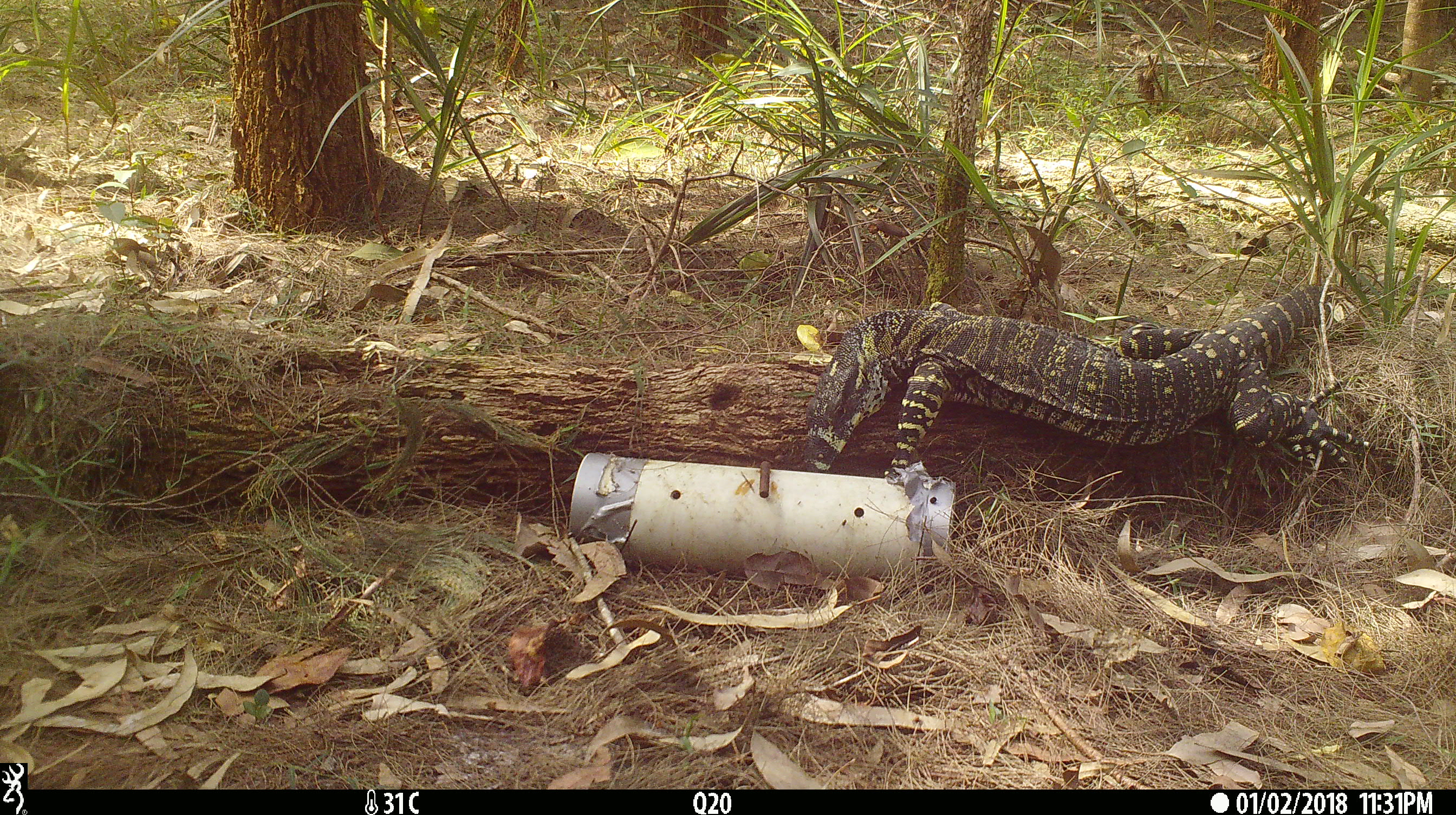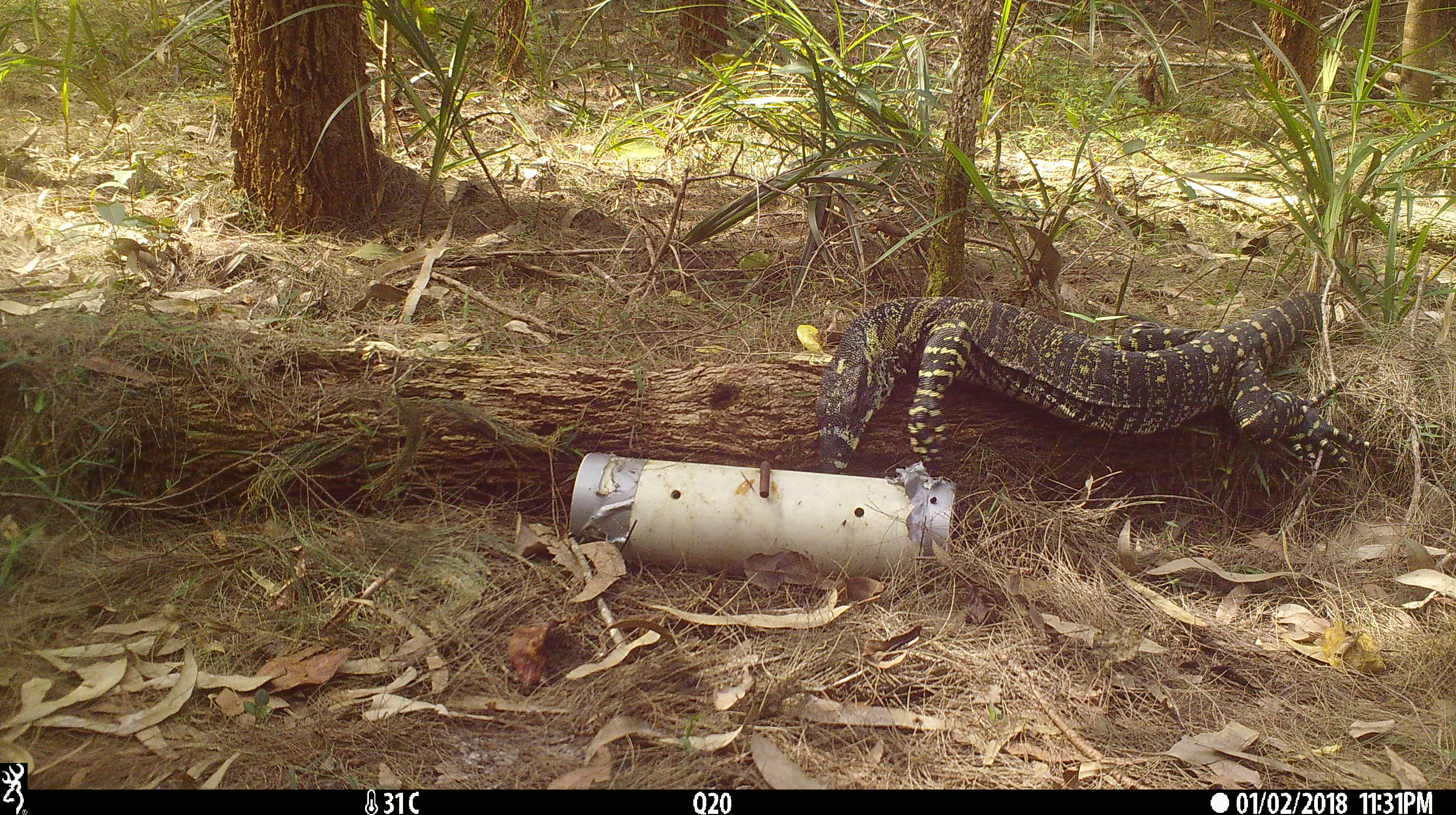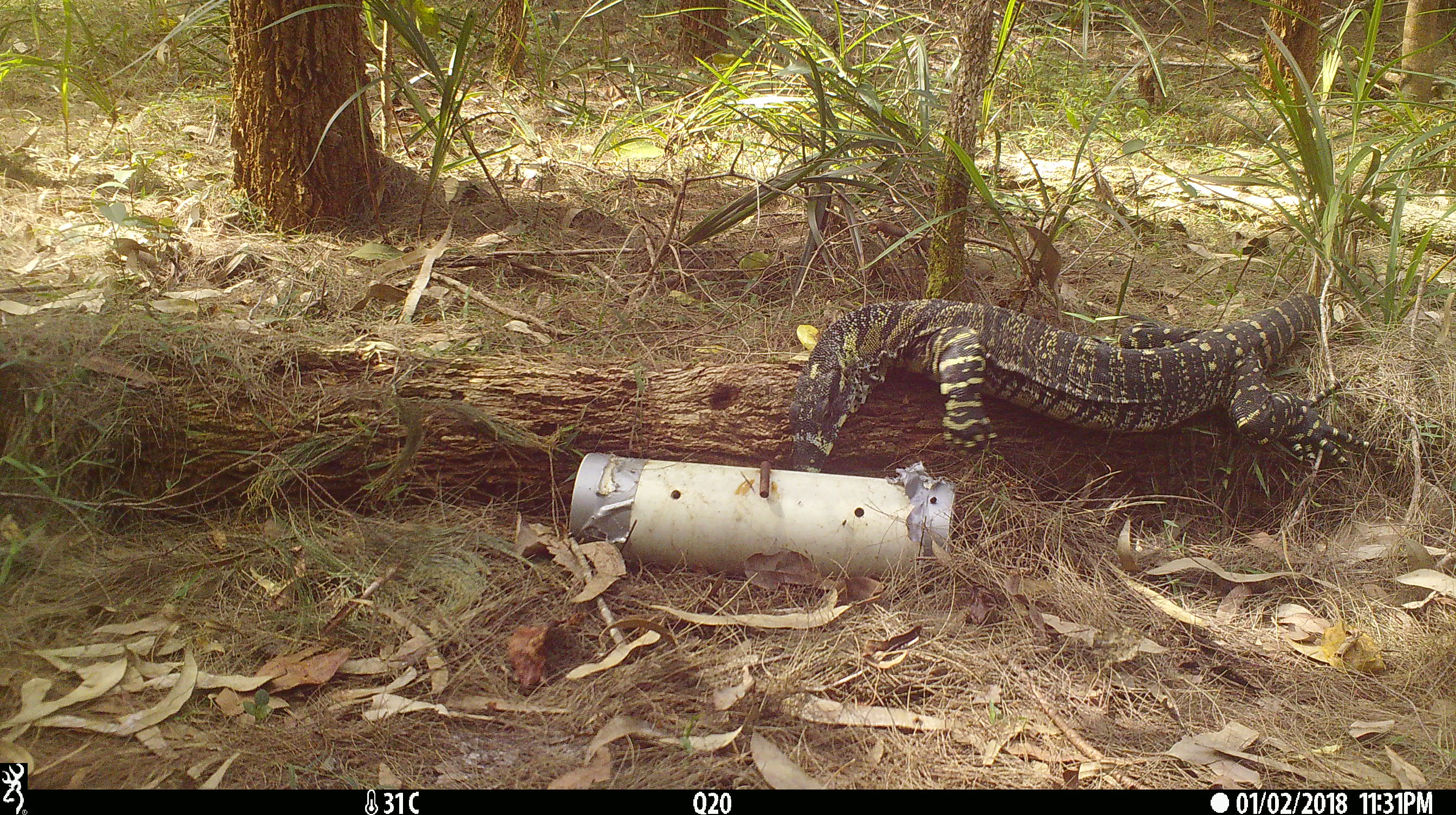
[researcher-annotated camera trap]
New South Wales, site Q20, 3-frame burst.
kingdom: Animalia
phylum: Chordata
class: Reptilia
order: Squamata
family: Varanidae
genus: Varanus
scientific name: Varanus varius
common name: lace monitor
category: goanna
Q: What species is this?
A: Goanna (lace monitor) (Varanus varius).